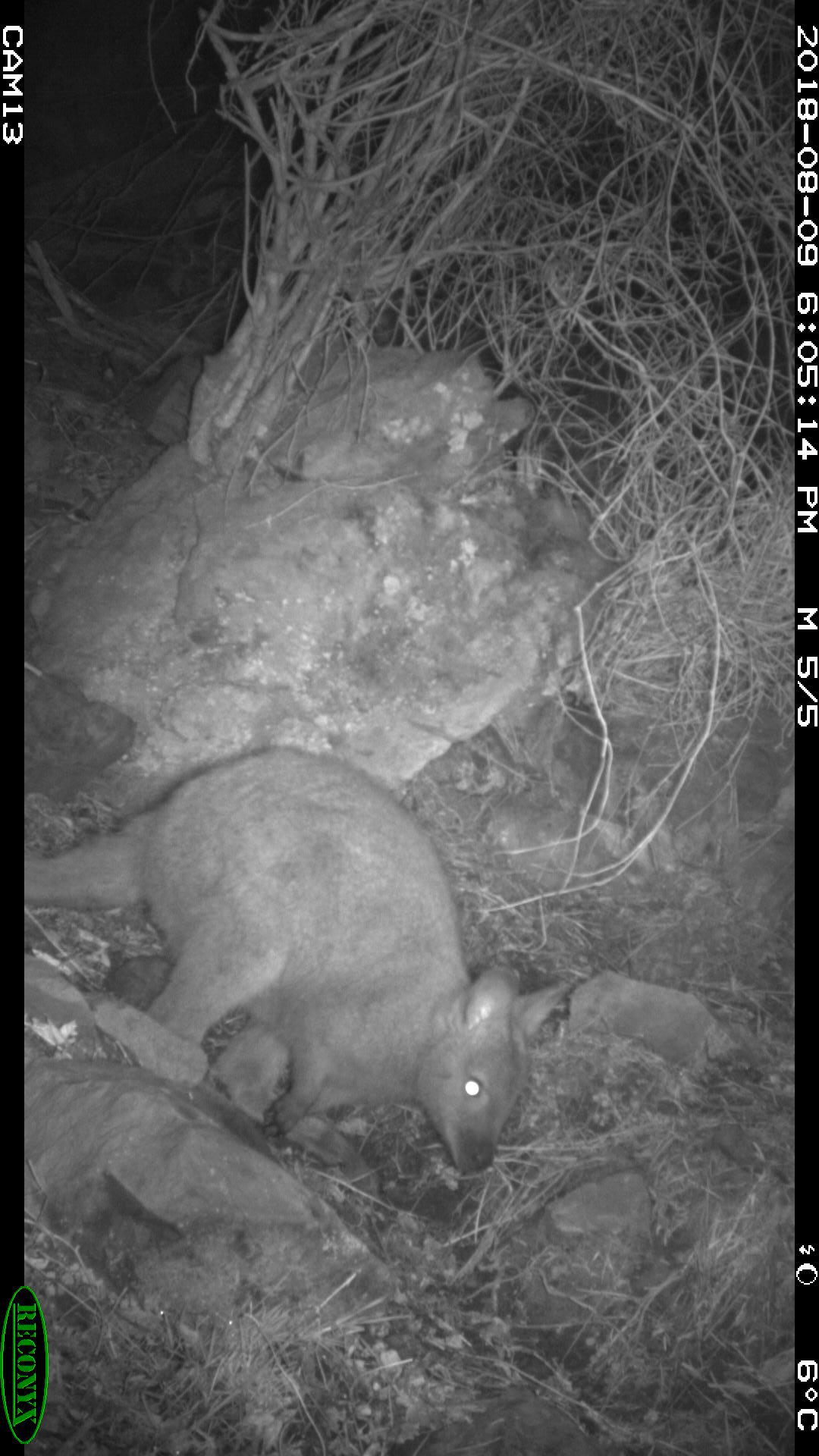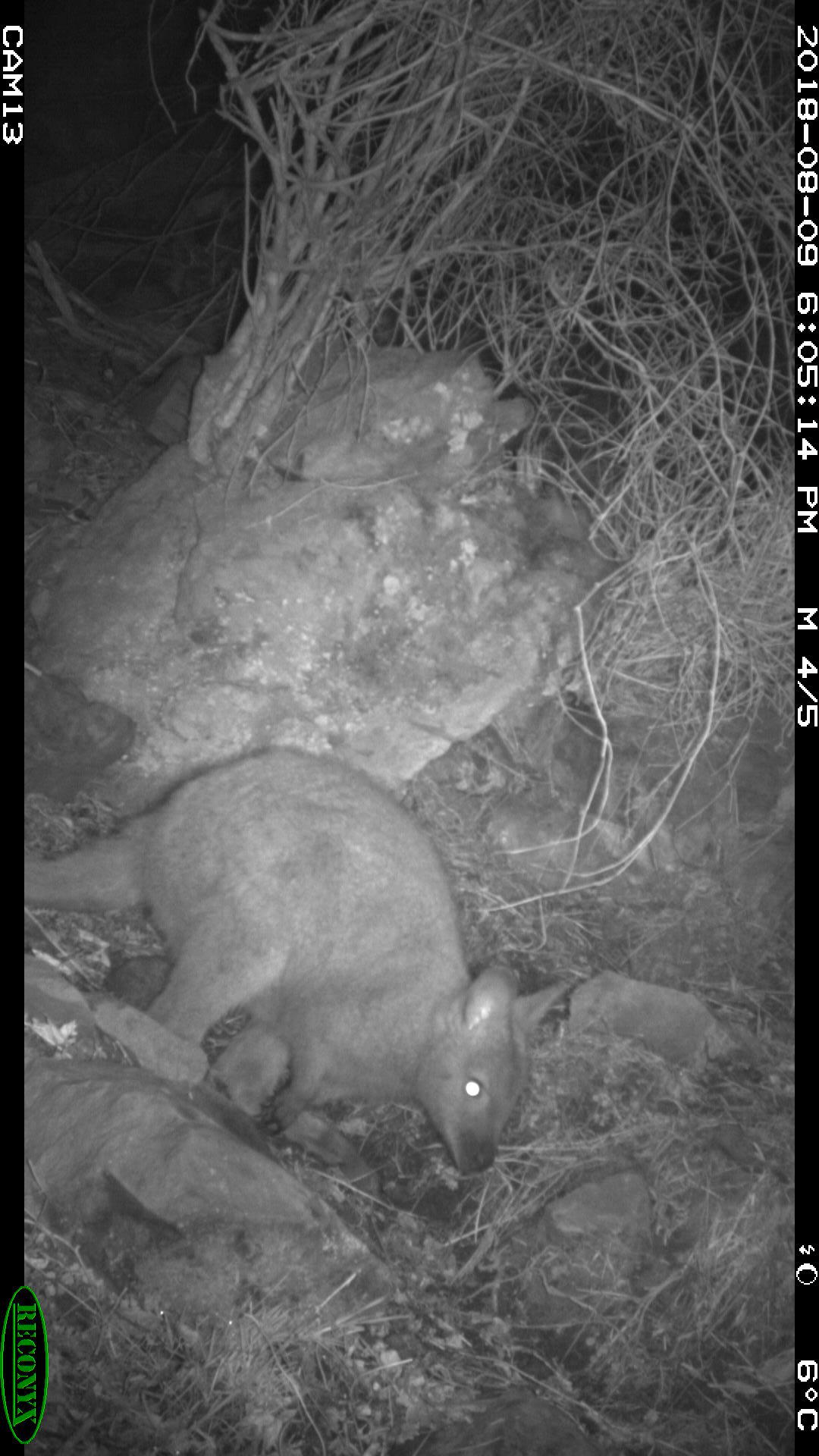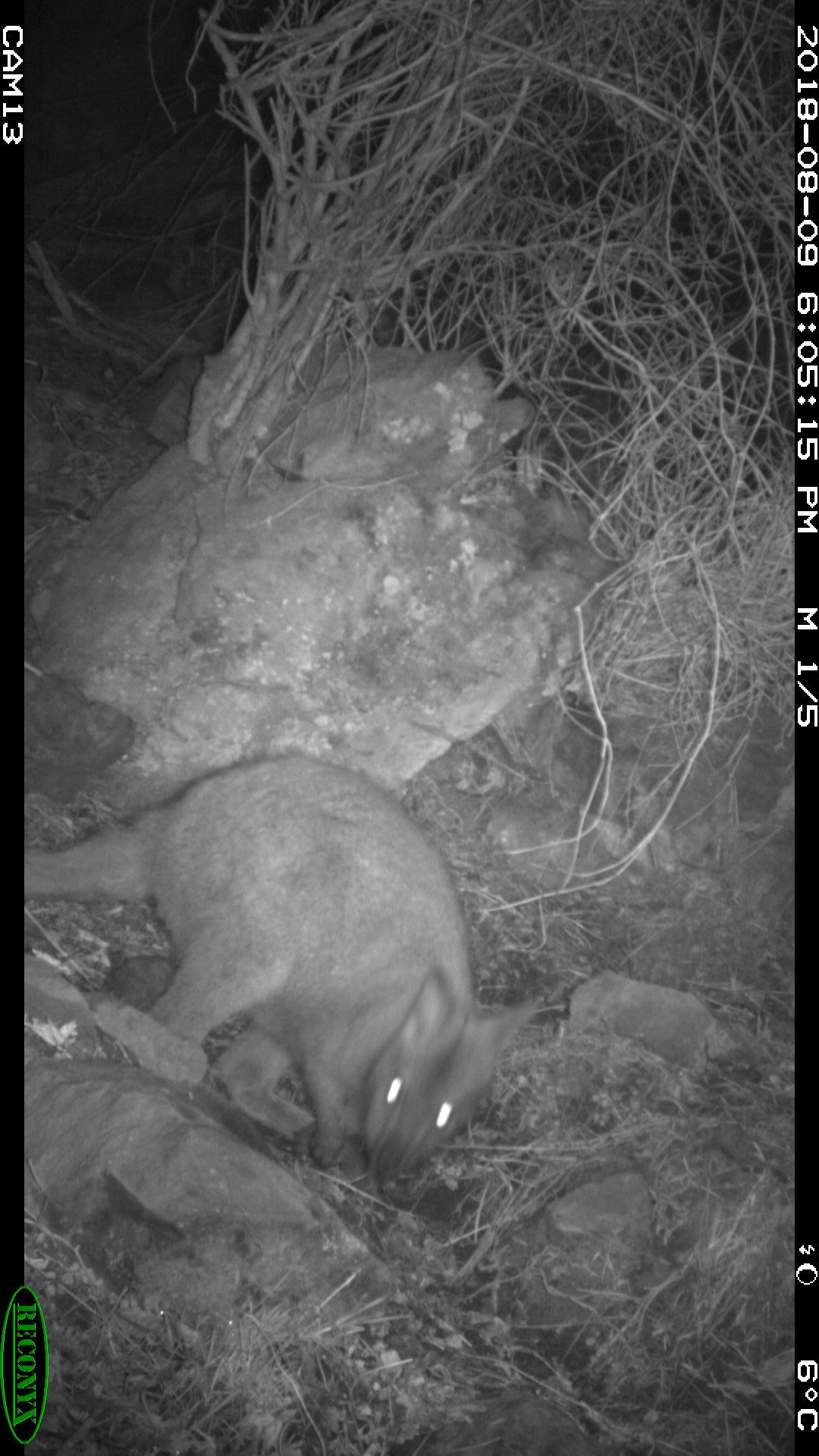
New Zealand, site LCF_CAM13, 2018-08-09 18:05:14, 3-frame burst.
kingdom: Animalia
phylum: Chordata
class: Mammalia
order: Diprotodontia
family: Macropodidae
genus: Notamacropus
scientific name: Notamacropus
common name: wallaby